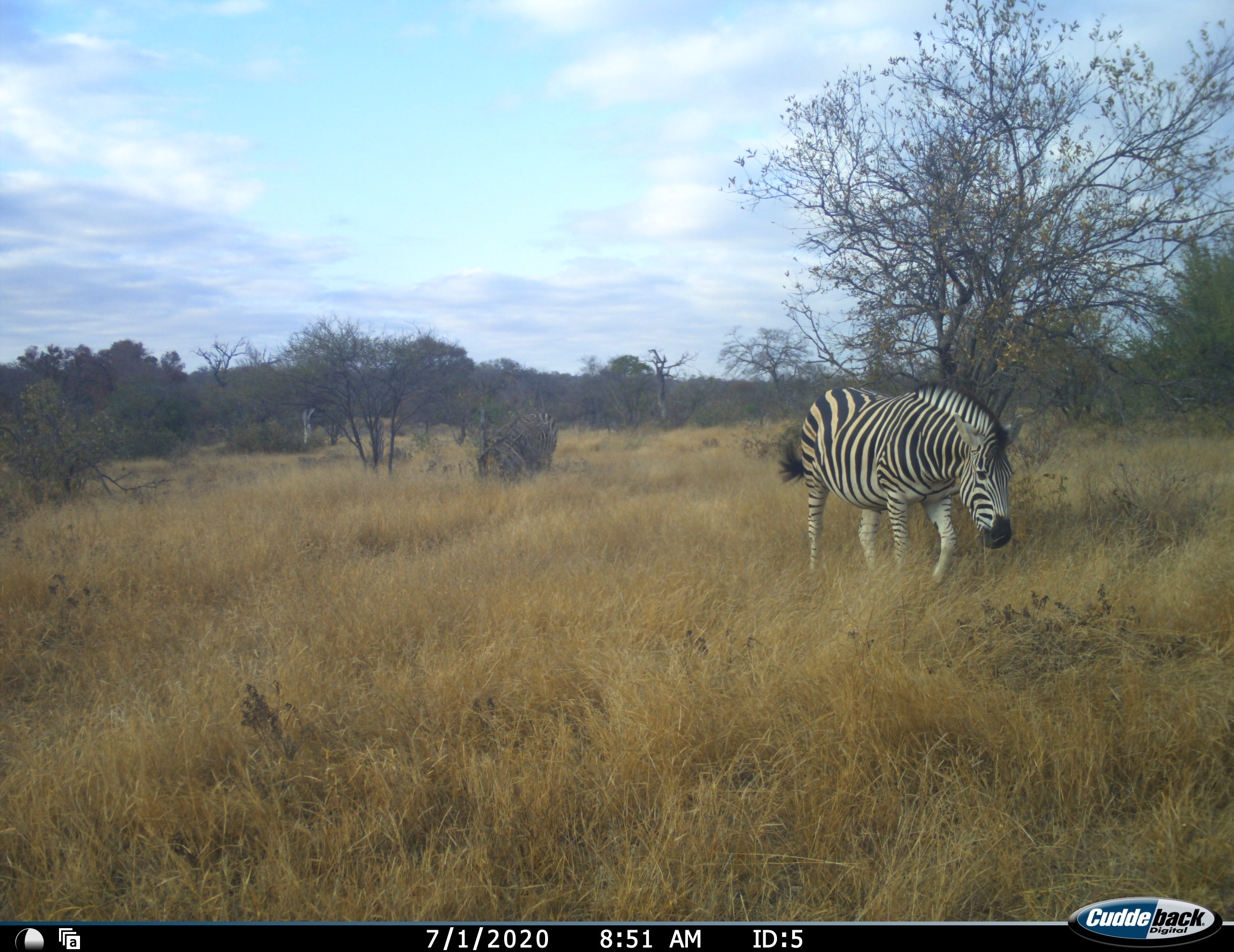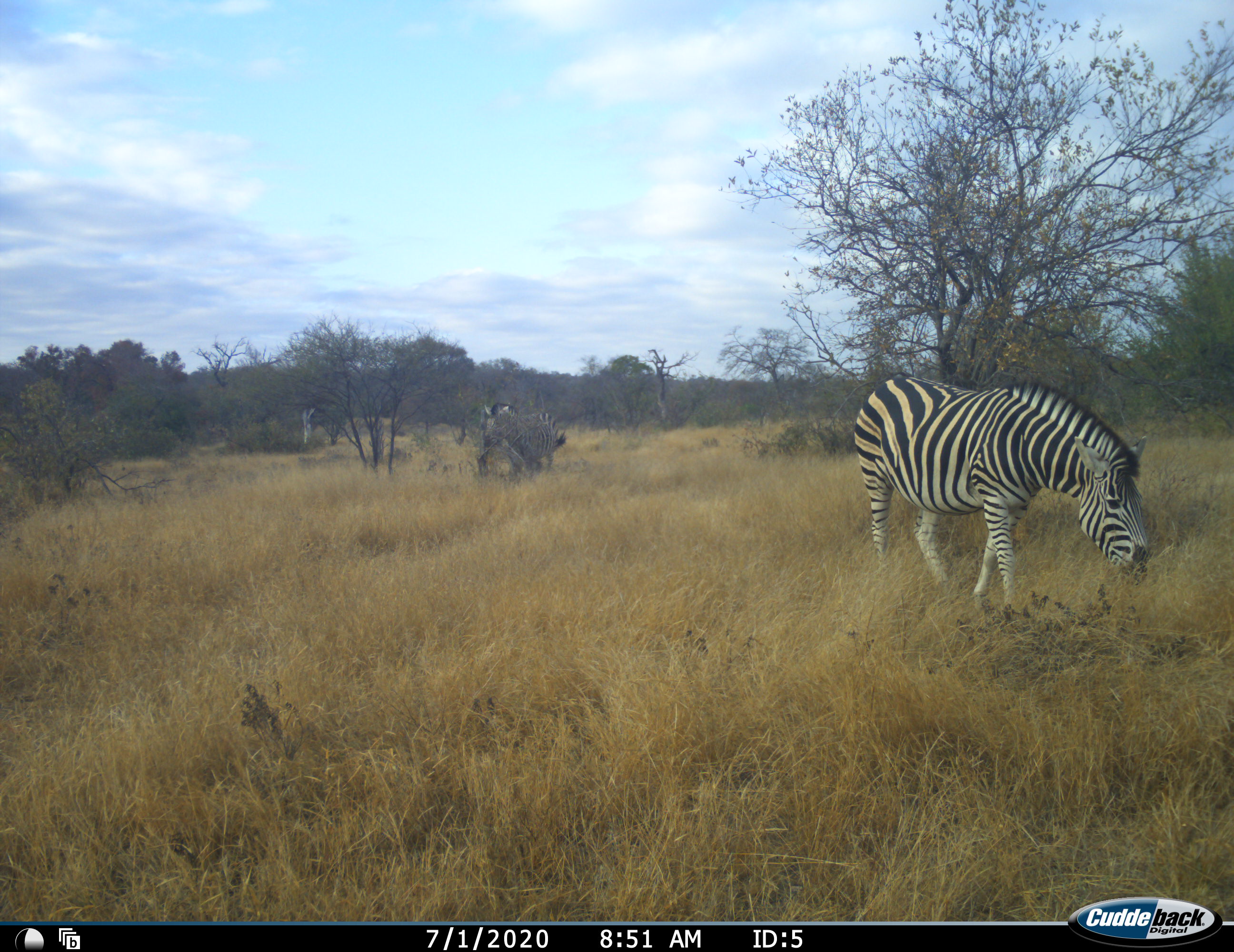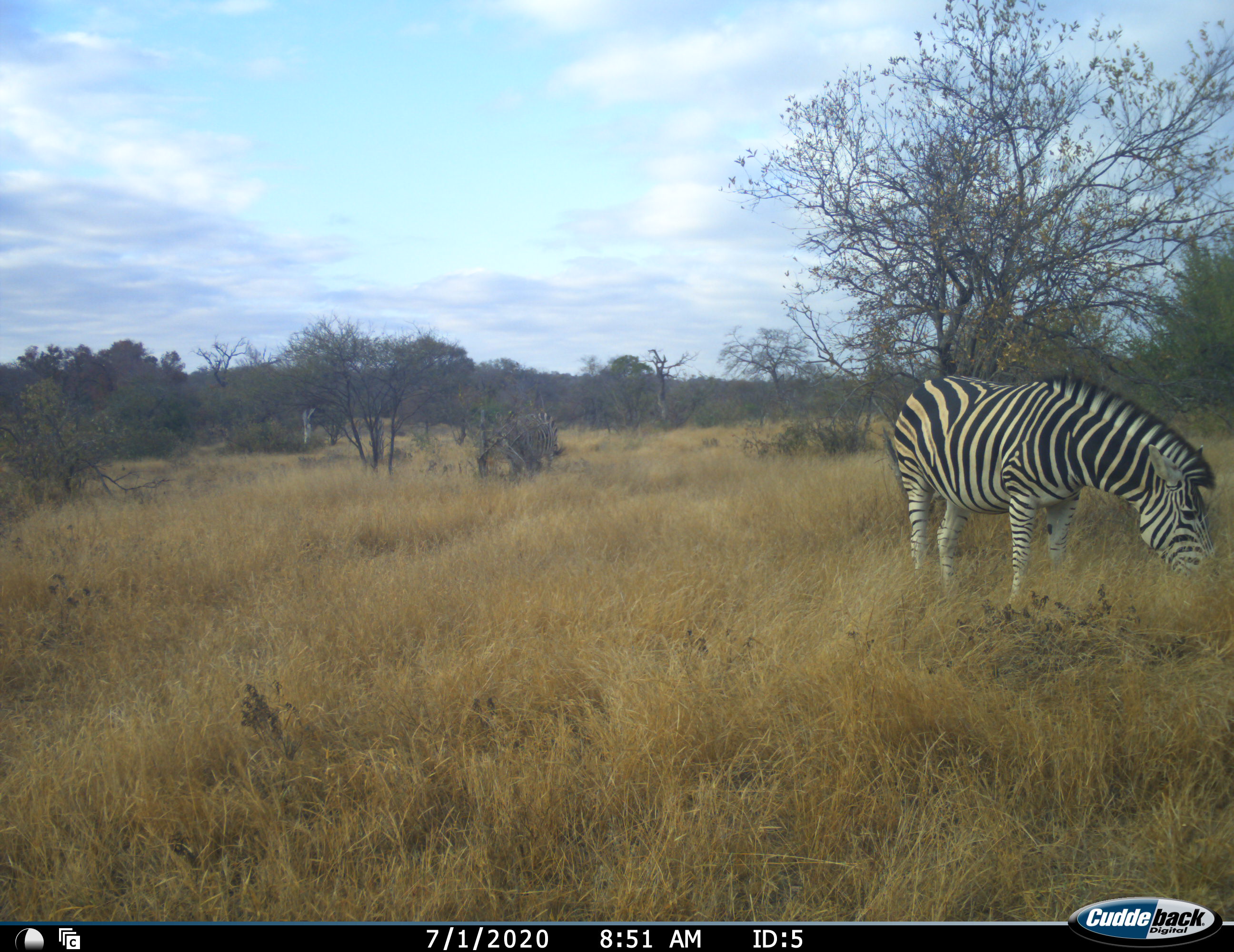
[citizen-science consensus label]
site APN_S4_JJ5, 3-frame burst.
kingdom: Animalia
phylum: Chordata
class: Mammalia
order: Perissodactyla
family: Equidae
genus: Equus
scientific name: Equus quagga burchellii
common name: burchell's zebra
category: zebraburchells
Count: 2.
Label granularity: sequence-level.